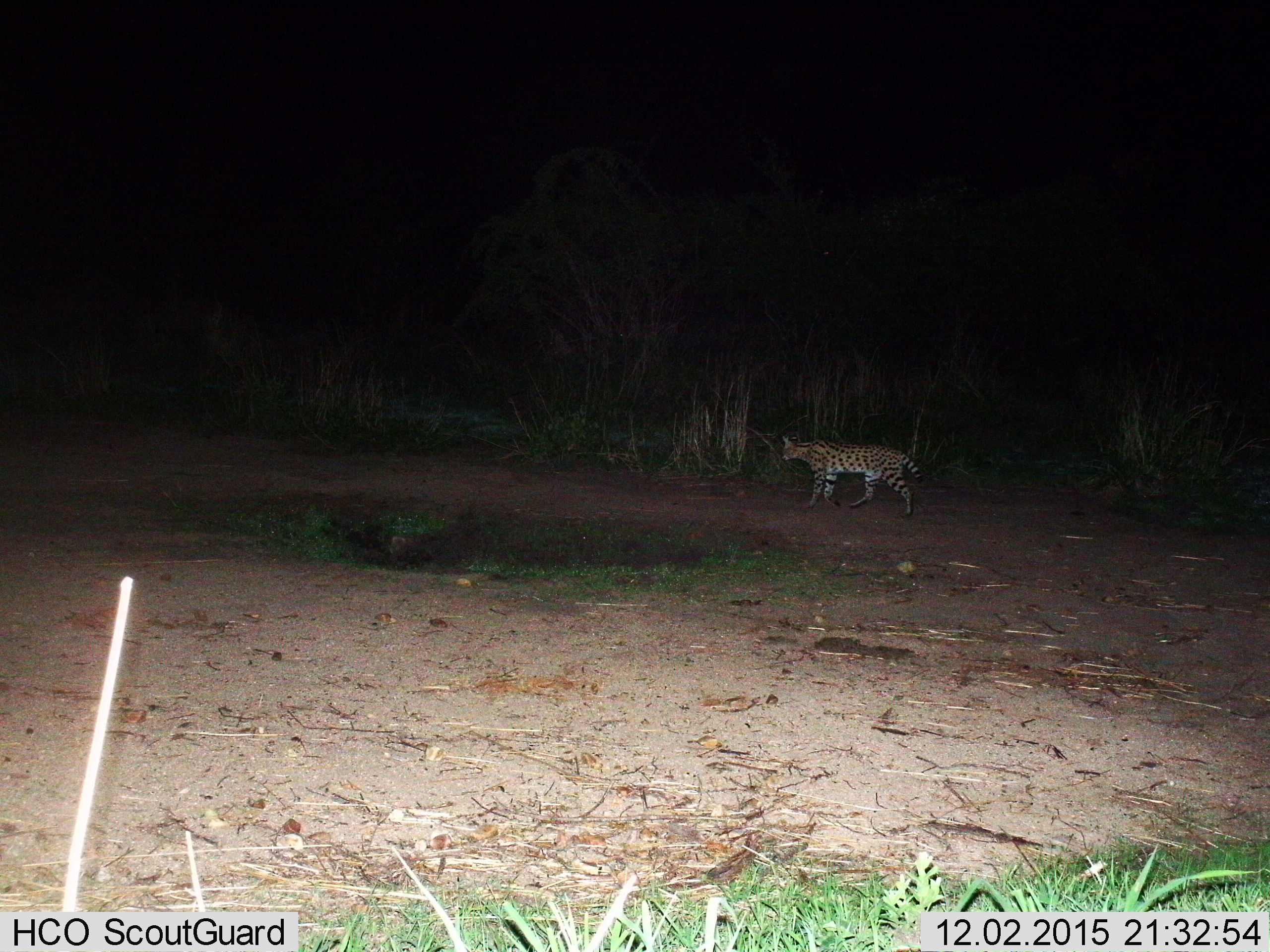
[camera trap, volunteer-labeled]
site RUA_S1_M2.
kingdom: Animalia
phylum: Chordata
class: Mammalia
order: Carnivora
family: Felidae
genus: Leptailurus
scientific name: Leptailurus serval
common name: serval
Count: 1.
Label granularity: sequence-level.